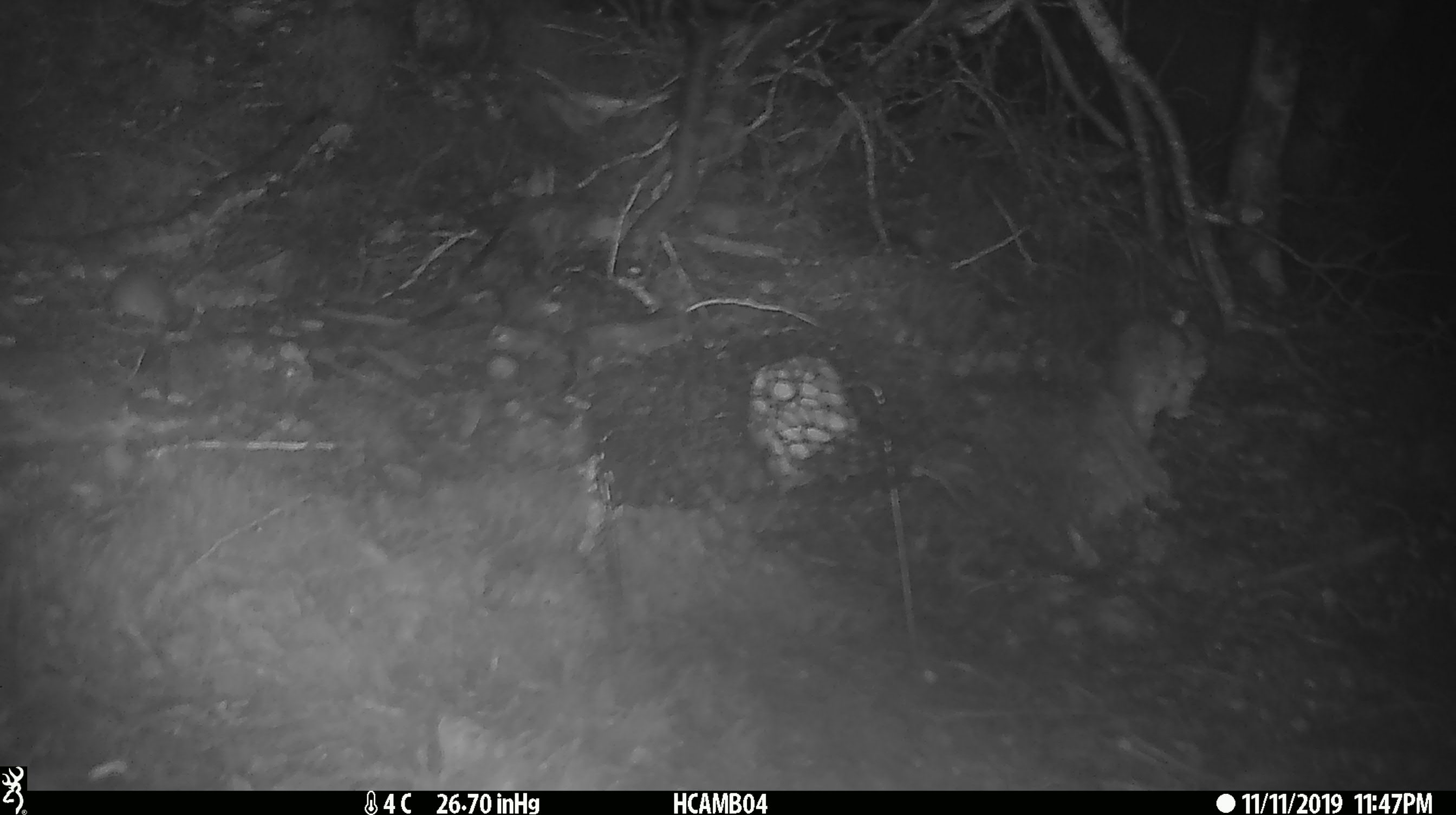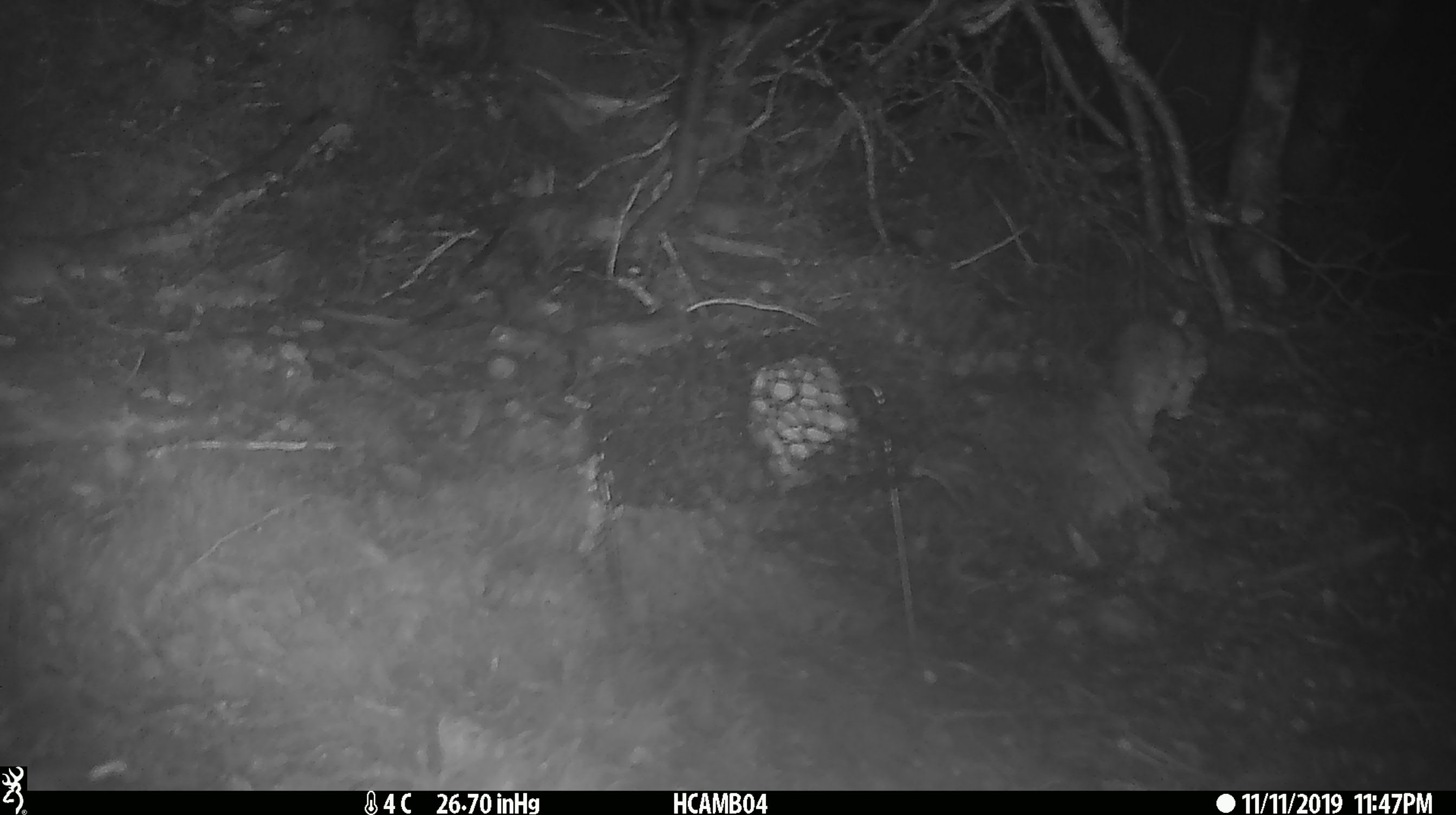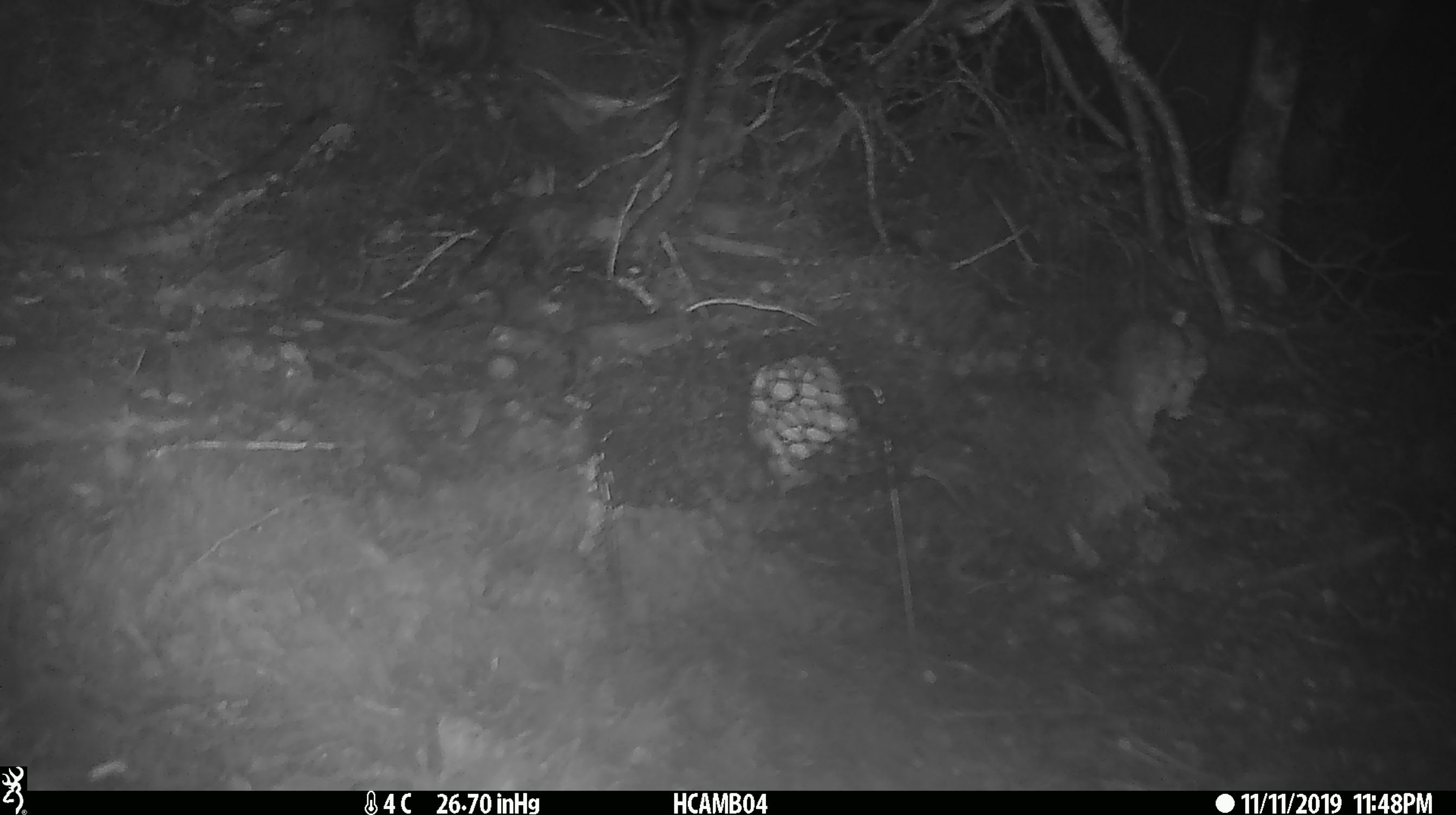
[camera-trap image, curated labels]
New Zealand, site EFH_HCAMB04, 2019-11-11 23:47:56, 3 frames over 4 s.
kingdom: Animalia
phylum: Chordata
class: Mammalia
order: Rodentia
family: Muridae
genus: Mus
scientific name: Mus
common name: mouse